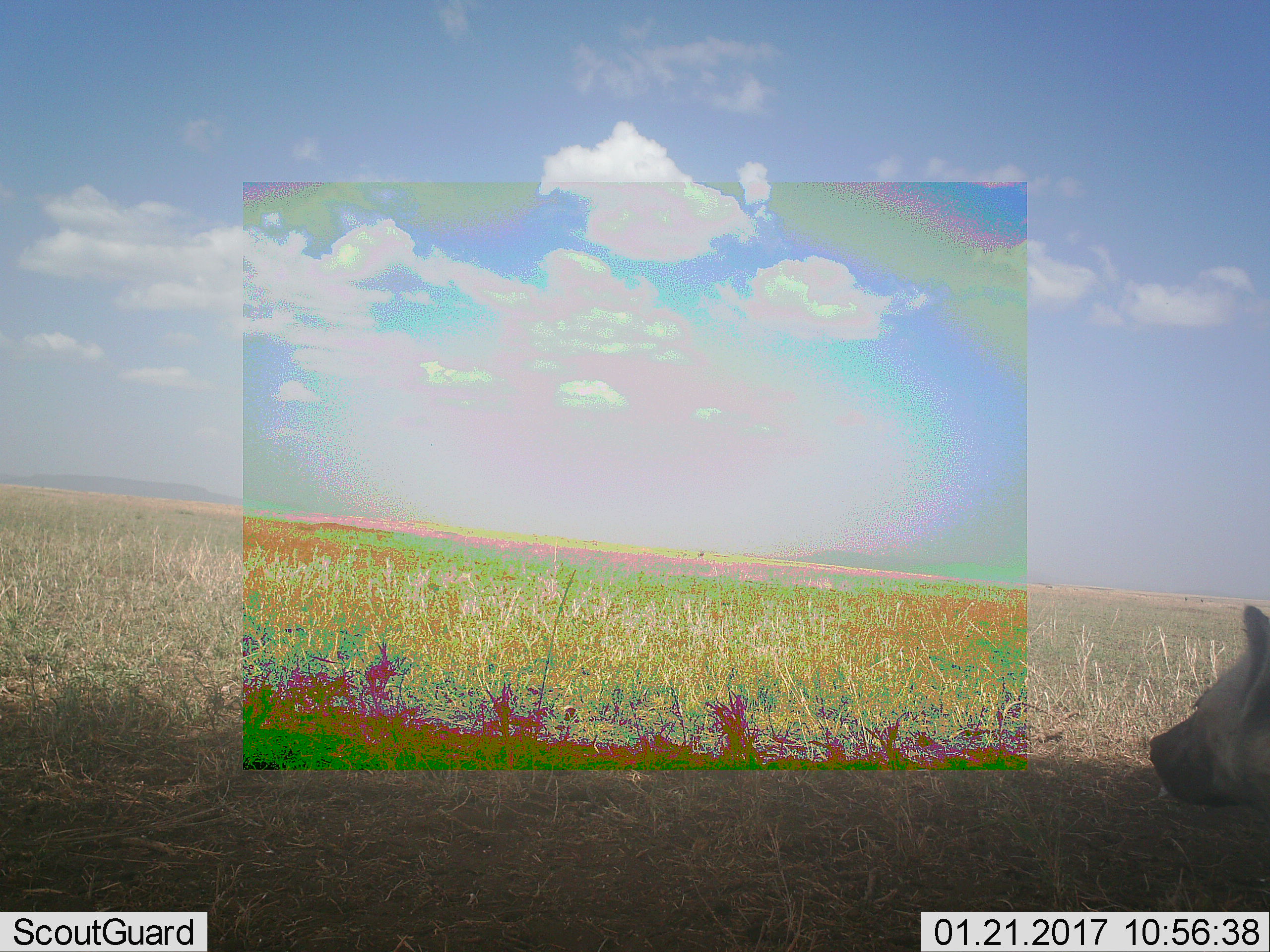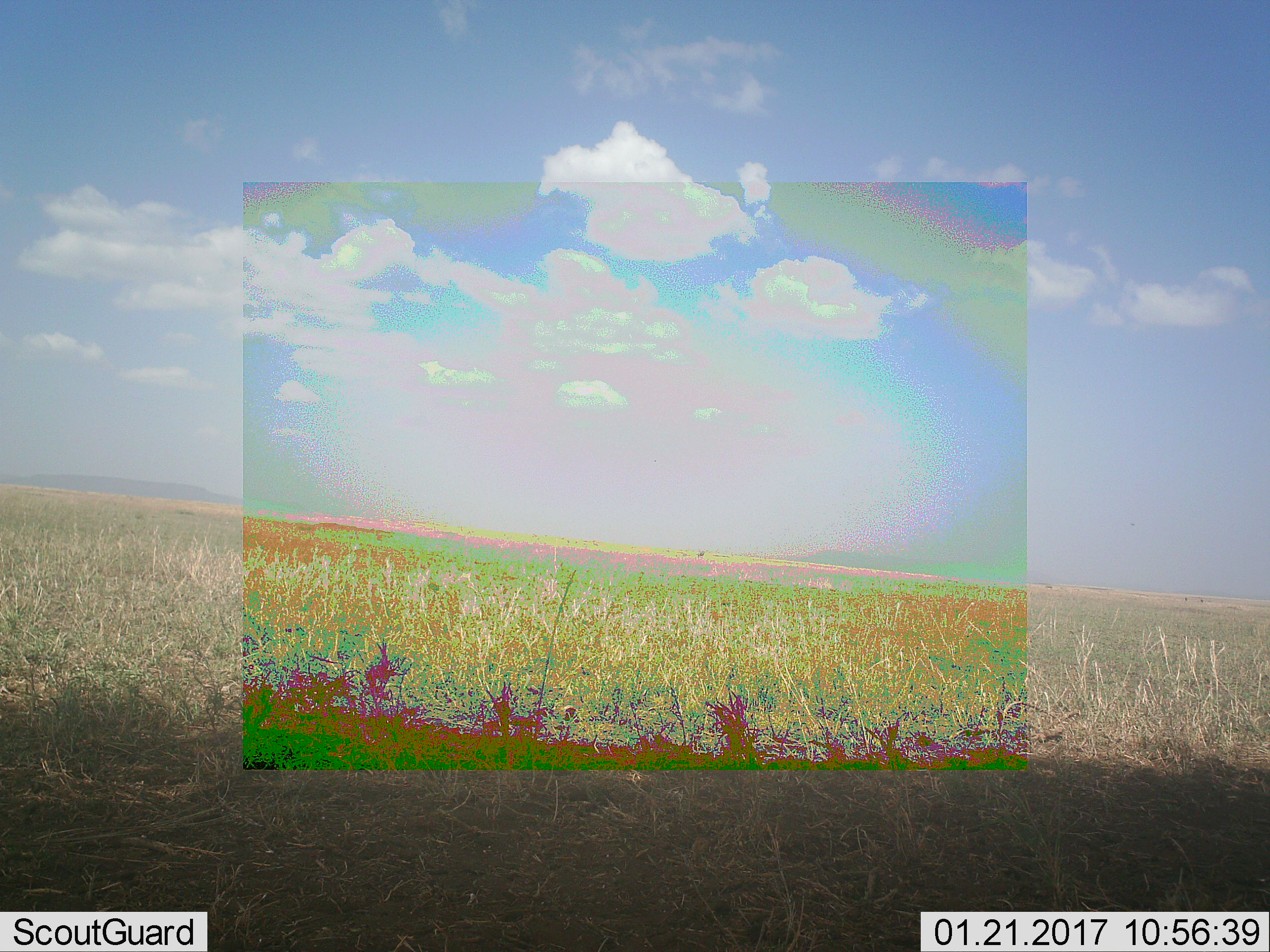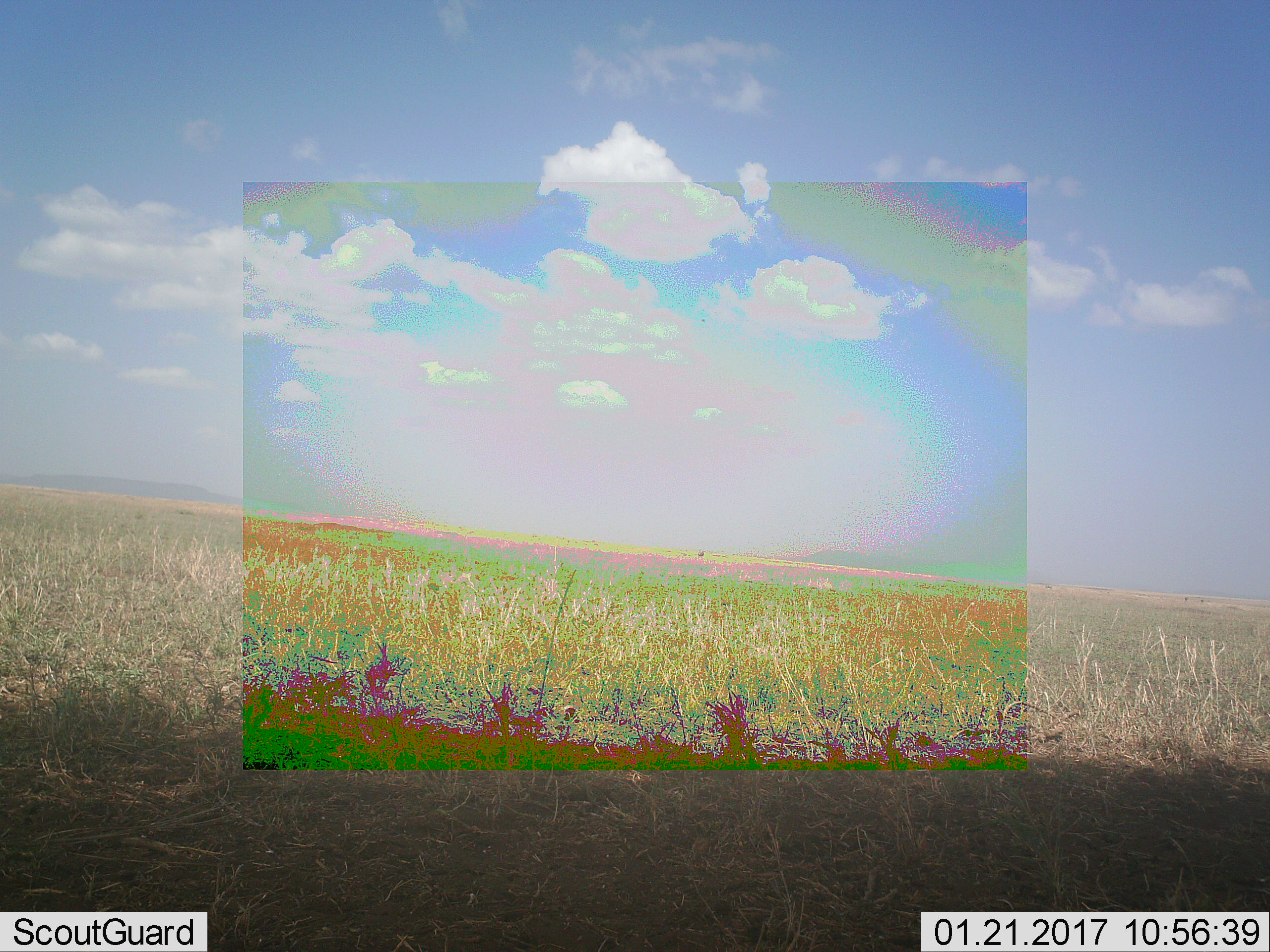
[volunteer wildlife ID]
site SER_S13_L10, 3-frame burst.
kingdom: Animalia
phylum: Chordata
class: Mammalia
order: Carnivora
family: Hyaenidae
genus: Crocuta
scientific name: Crocuta crocuta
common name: spotted hyena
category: hyenaspotted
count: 1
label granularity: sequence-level